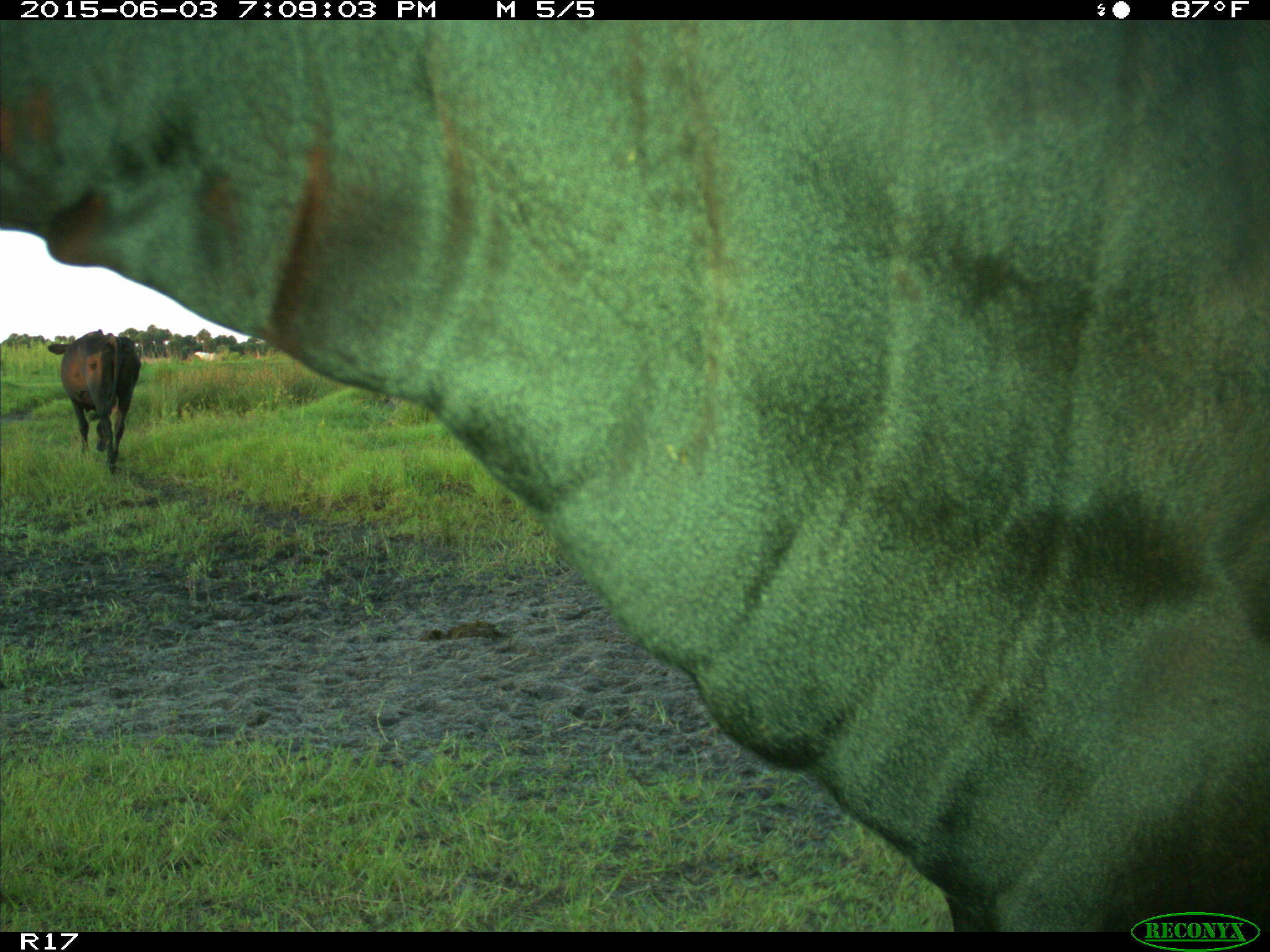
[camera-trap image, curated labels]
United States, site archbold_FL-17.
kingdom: Animalia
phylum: Chordata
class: Mammalia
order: Artiodactyla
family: Bovidae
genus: Bos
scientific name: Bos taurus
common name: domestic cow